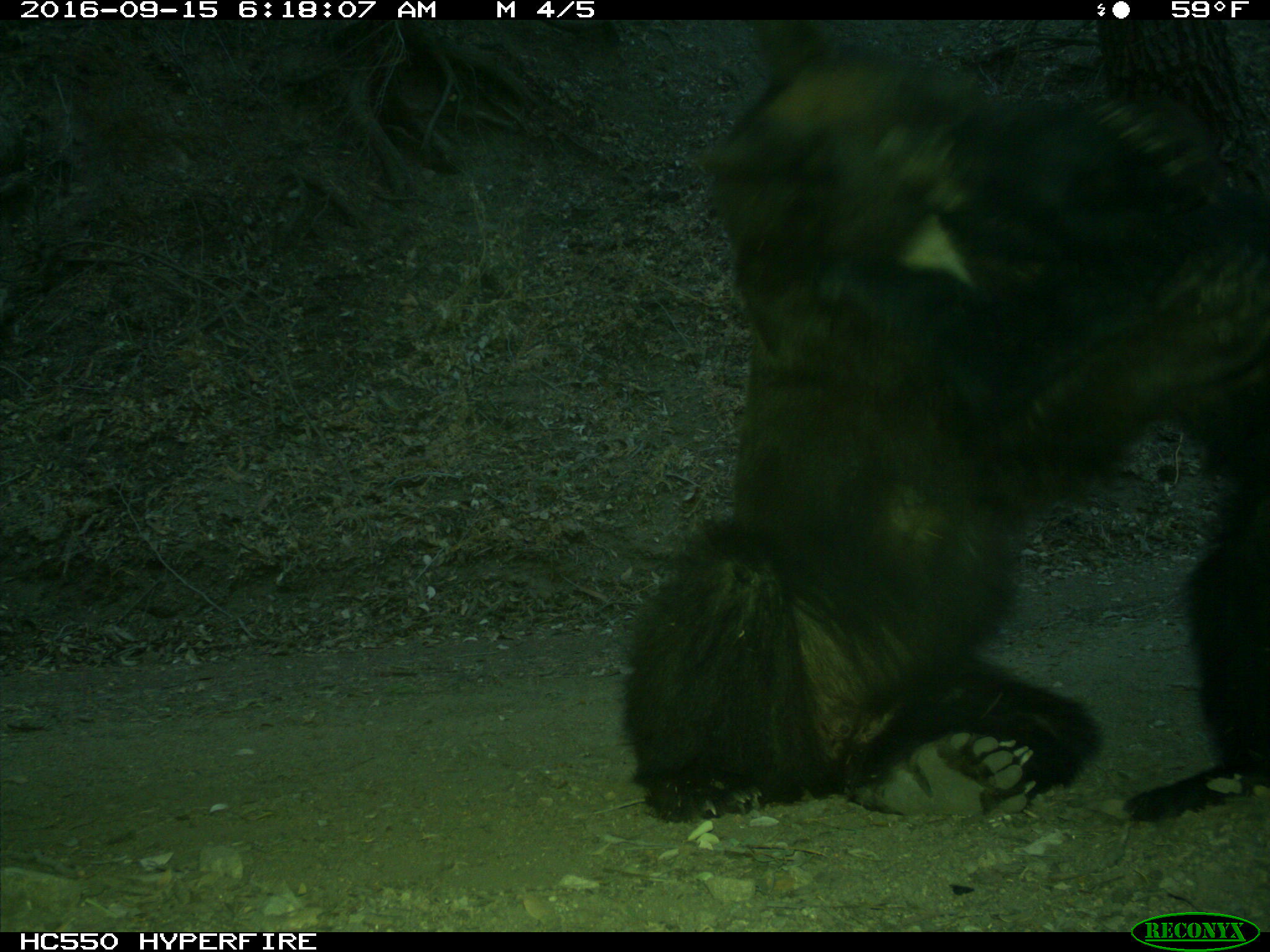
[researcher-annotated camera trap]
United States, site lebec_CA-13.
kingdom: Animalia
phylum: Chordata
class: Mammalia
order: Carnivora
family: Ursidae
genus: Ursus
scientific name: Ursus americanus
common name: american black bear